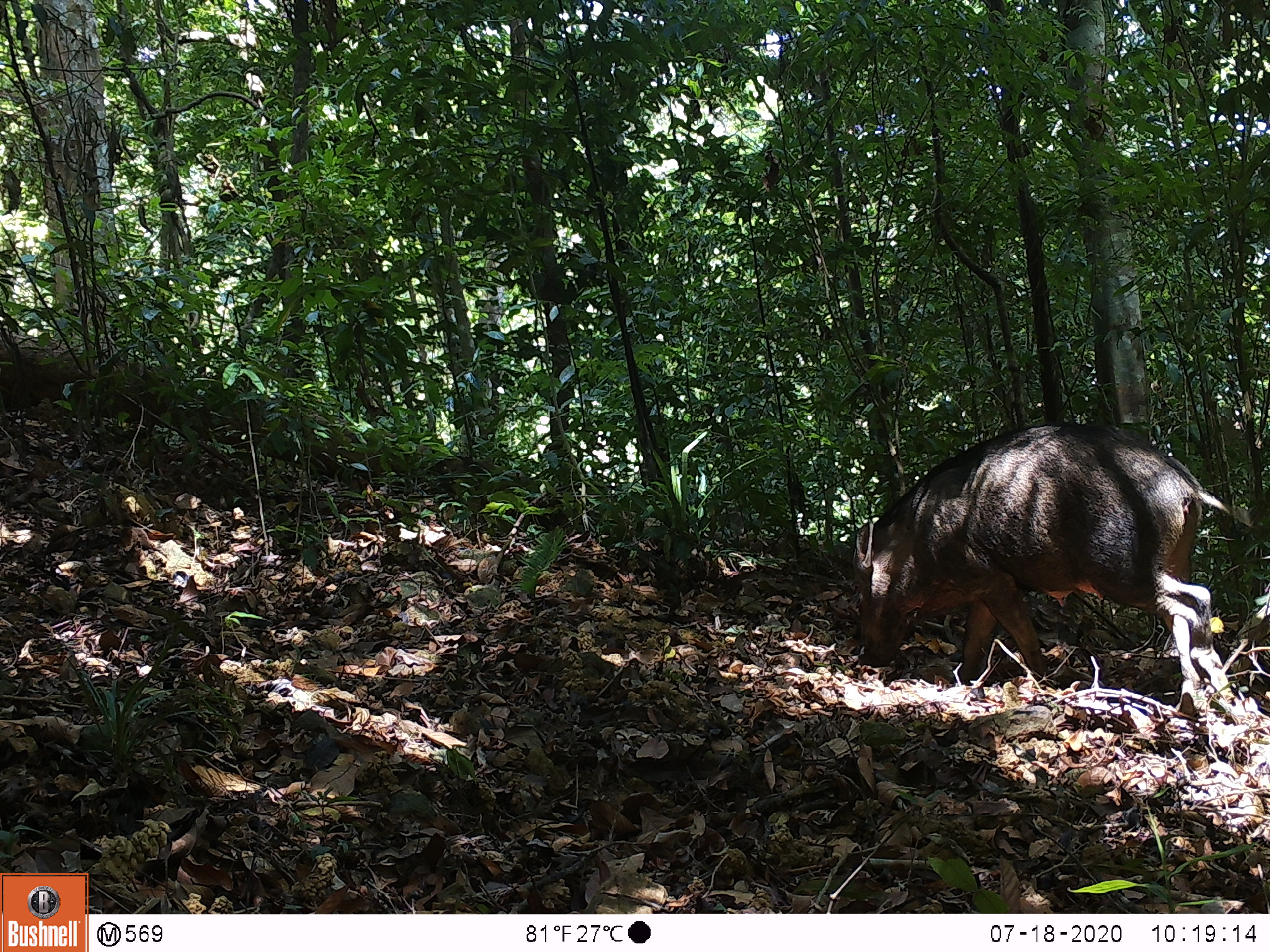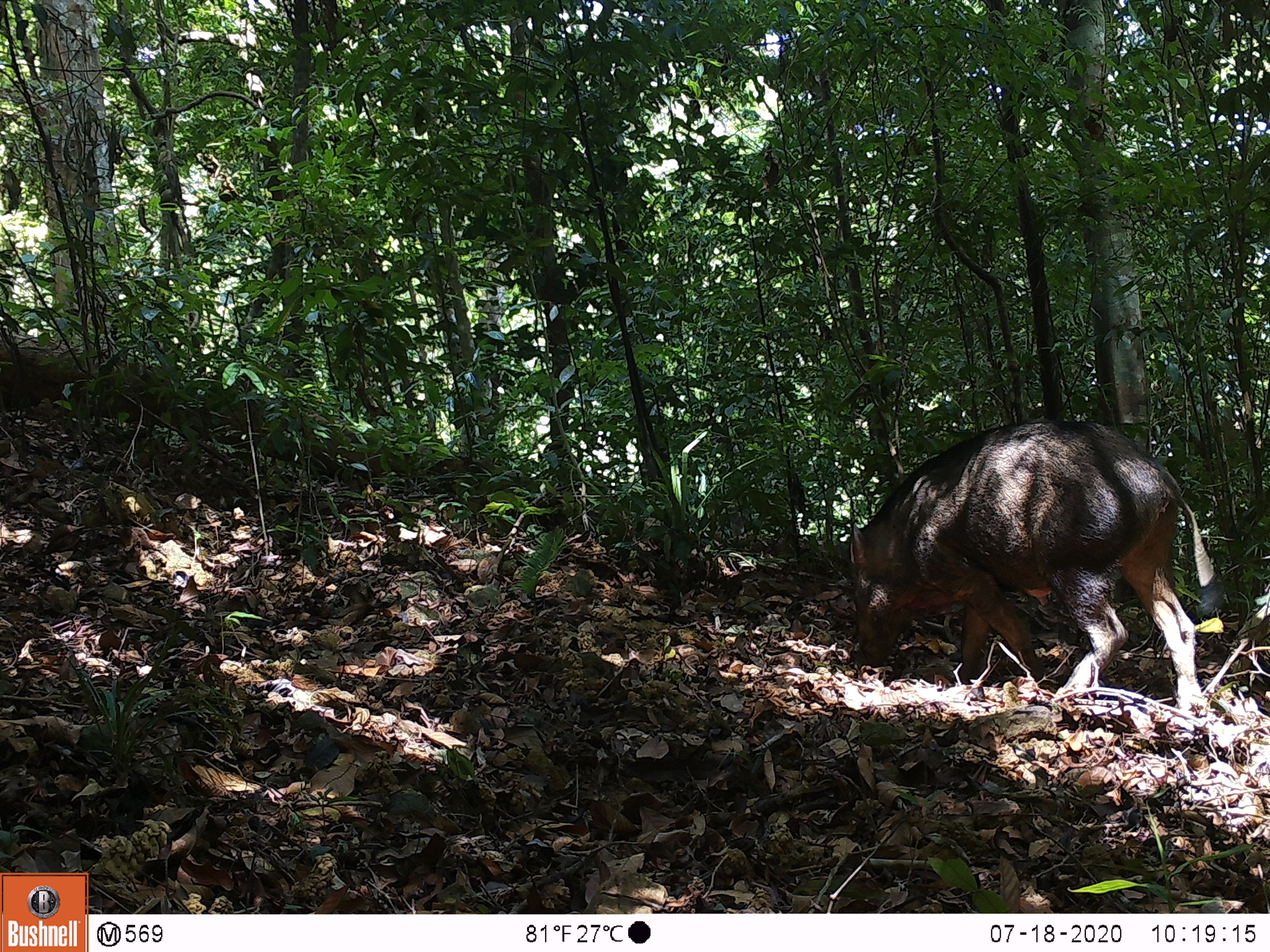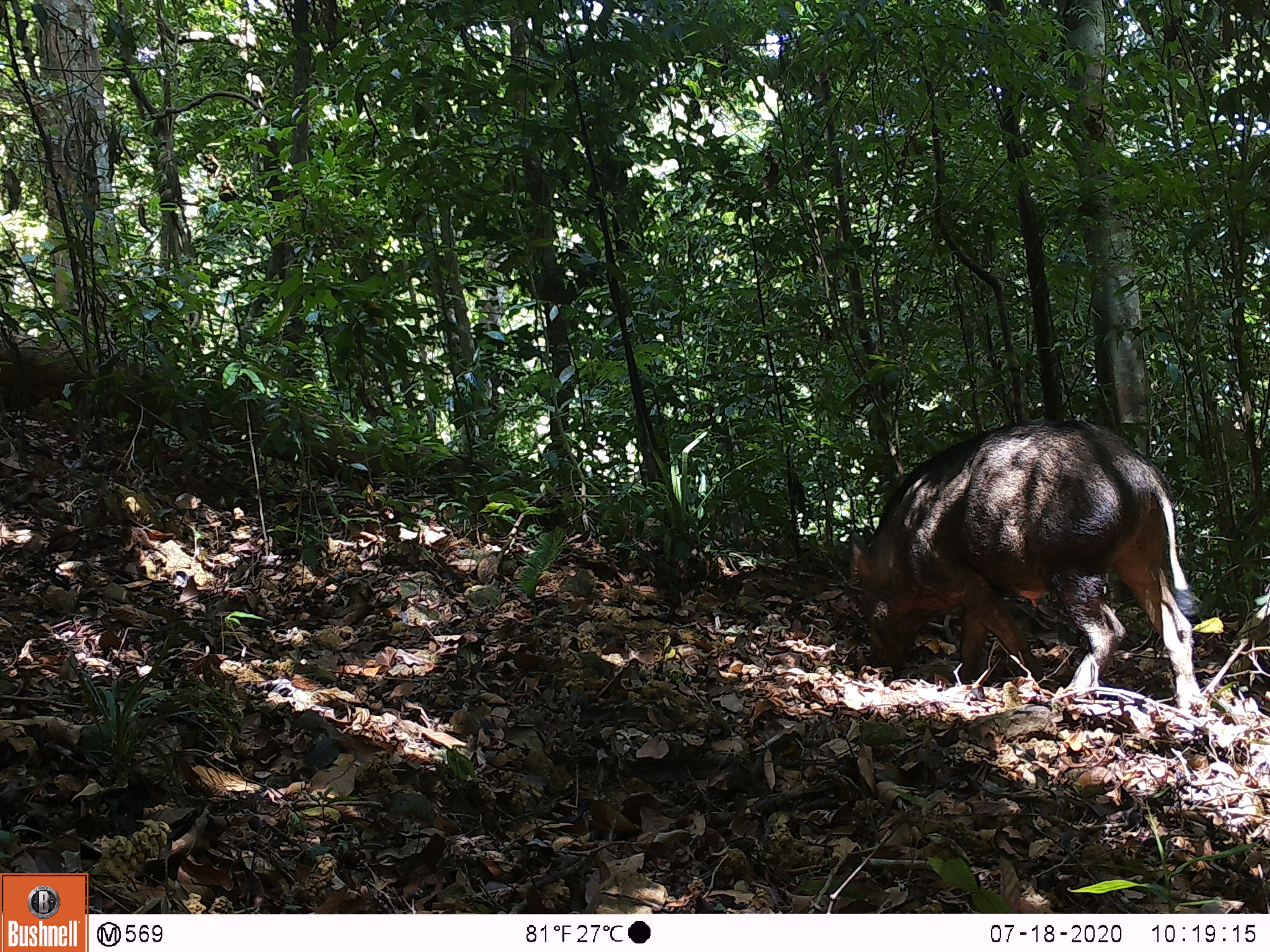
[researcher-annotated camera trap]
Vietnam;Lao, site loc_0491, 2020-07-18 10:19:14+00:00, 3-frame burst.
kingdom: Animalia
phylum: Chordata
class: Mammalia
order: Artiodactyla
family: Suidae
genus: Sus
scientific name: Sus scrofa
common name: eurasian wild pig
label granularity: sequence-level